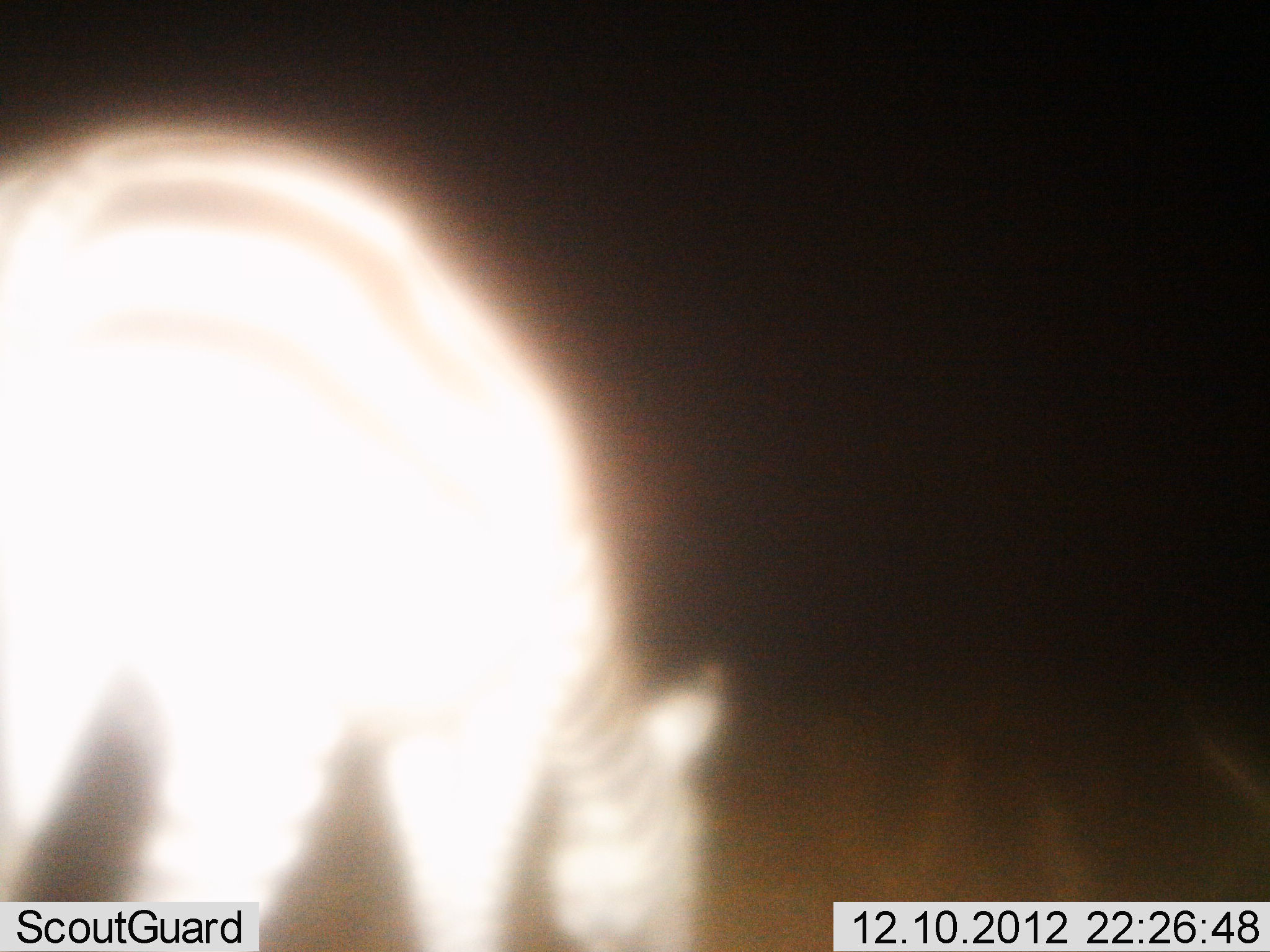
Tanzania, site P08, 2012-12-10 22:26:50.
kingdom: Animalia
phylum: Chordata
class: Mammalia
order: Perissodactyla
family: Equidae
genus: Equus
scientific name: Equus quagga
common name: plains zebra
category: zebra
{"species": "zebra (plains zebra) (Equus quagga)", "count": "1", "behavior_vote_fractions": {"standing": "30%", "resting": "0%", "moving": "0%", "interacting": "0%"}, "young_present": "0%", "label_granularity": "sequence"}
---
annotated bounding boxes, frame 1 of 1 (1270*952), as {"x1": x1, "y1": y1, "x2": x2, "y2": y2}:
animal: {"x1": 1, "y1": 115, "x2": 738, "y2": 952}